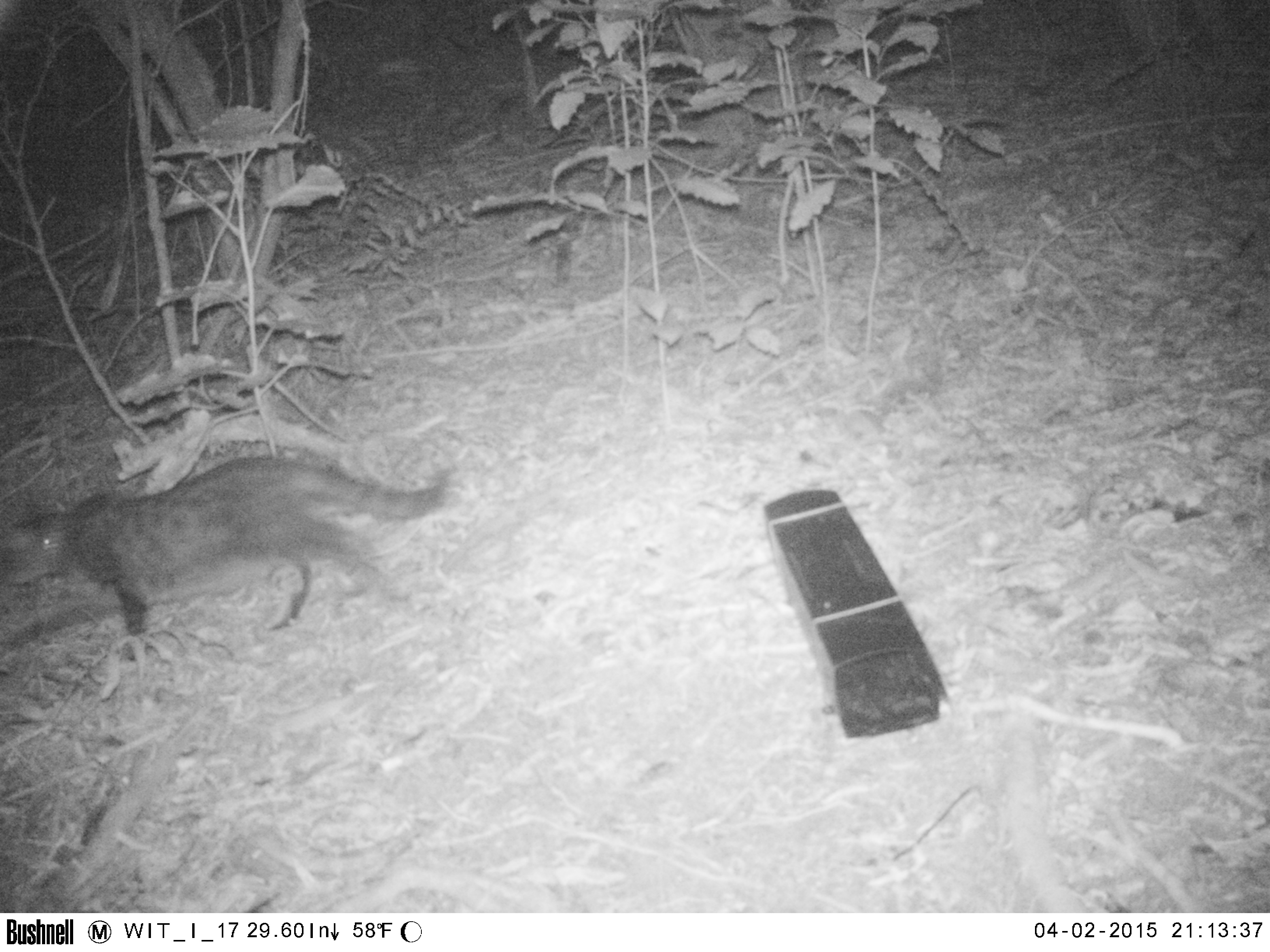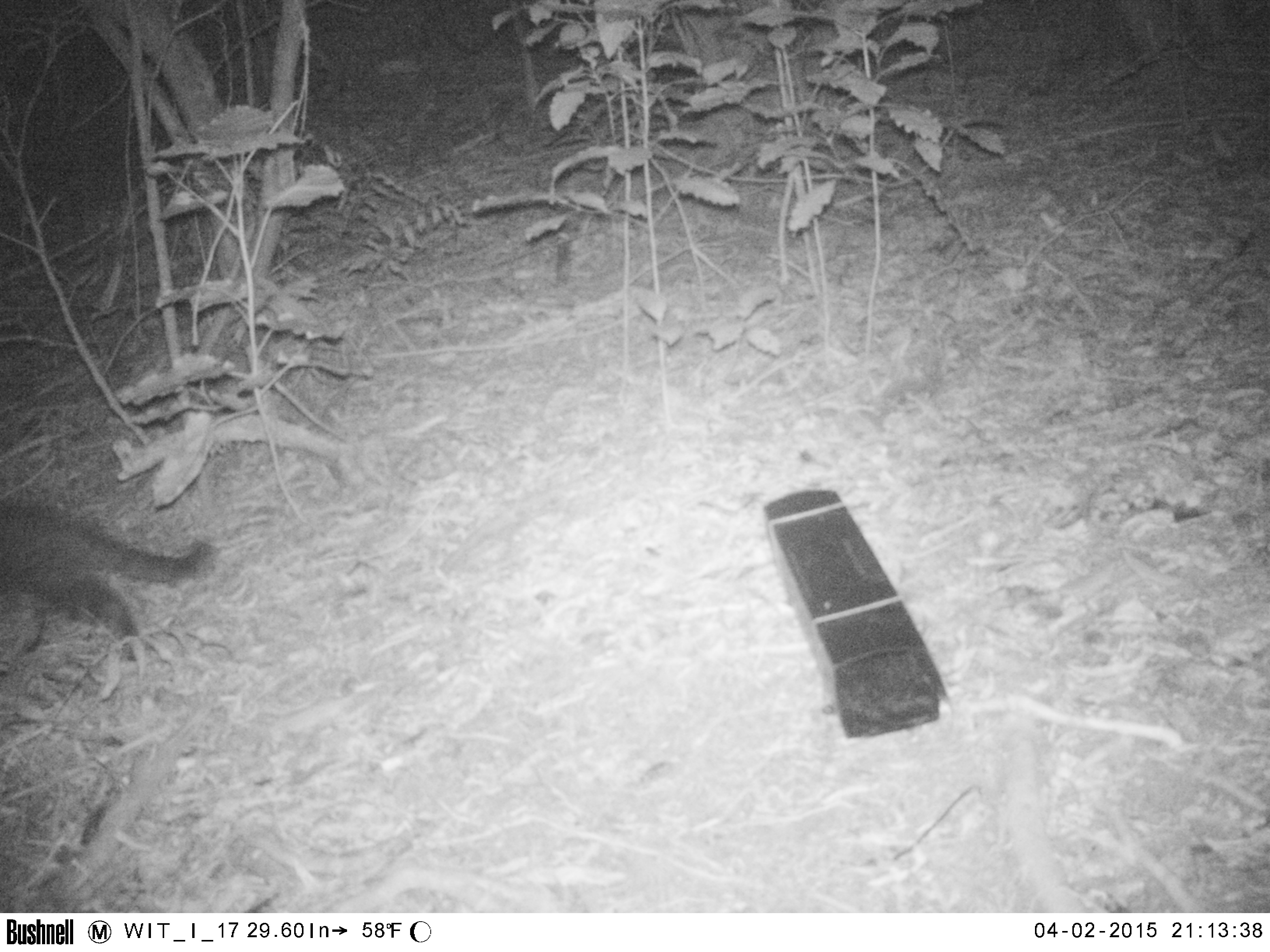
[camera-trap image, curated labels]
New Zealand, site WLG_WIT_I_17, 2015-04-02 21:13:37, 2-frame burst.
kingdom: Animalia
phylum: Chordata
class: Mammalia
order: Carnivora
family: Felidae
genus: Felis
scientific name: Felis catus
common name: domestic cat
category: cat